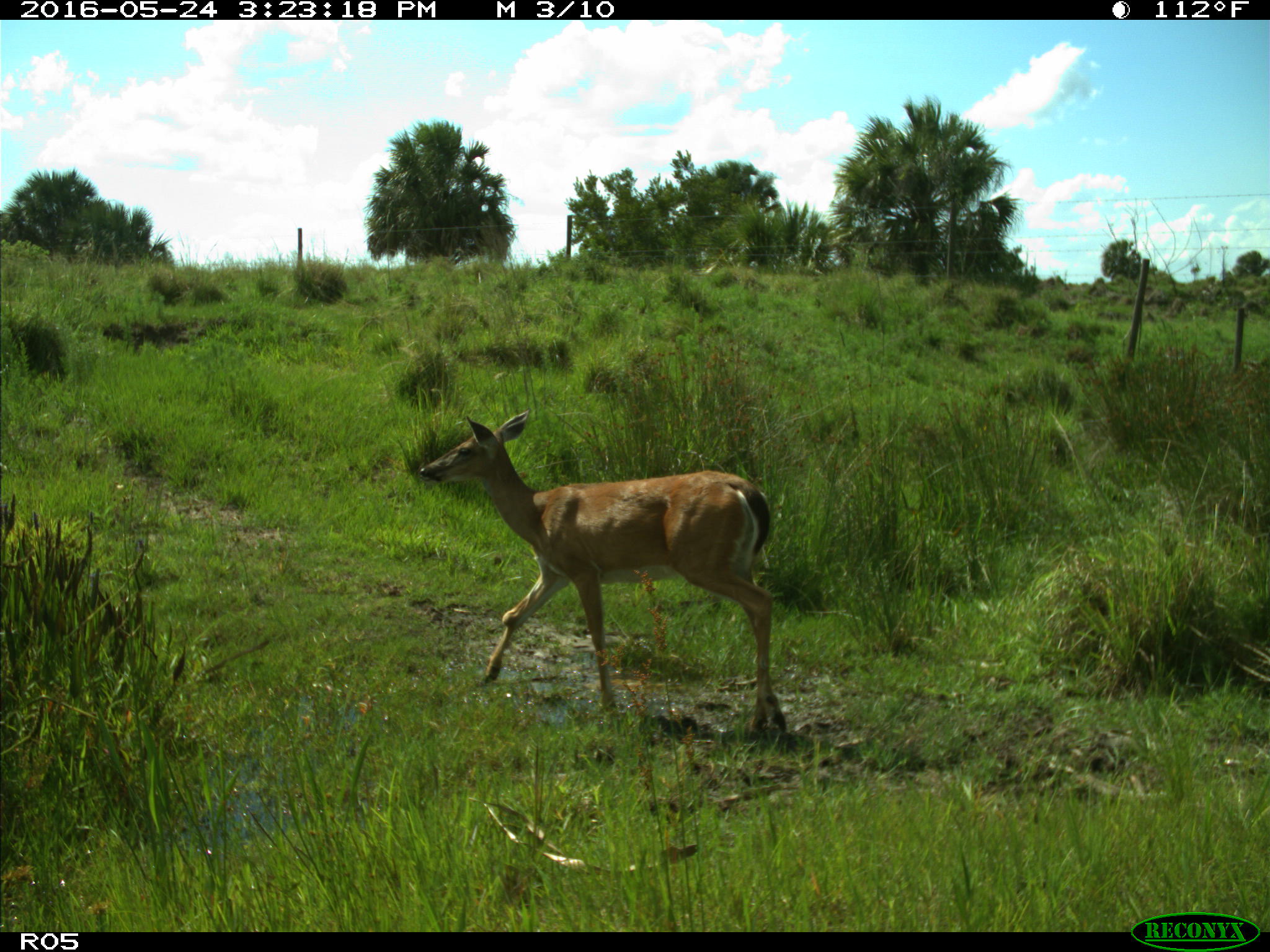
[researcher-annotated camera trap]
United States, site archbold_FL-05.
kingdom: Animalia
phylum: Chordata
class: Mammalia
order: Artiodactyla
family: Cervidae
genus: Odocoileus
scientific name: Odocoileus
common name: deer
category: unidentified deer